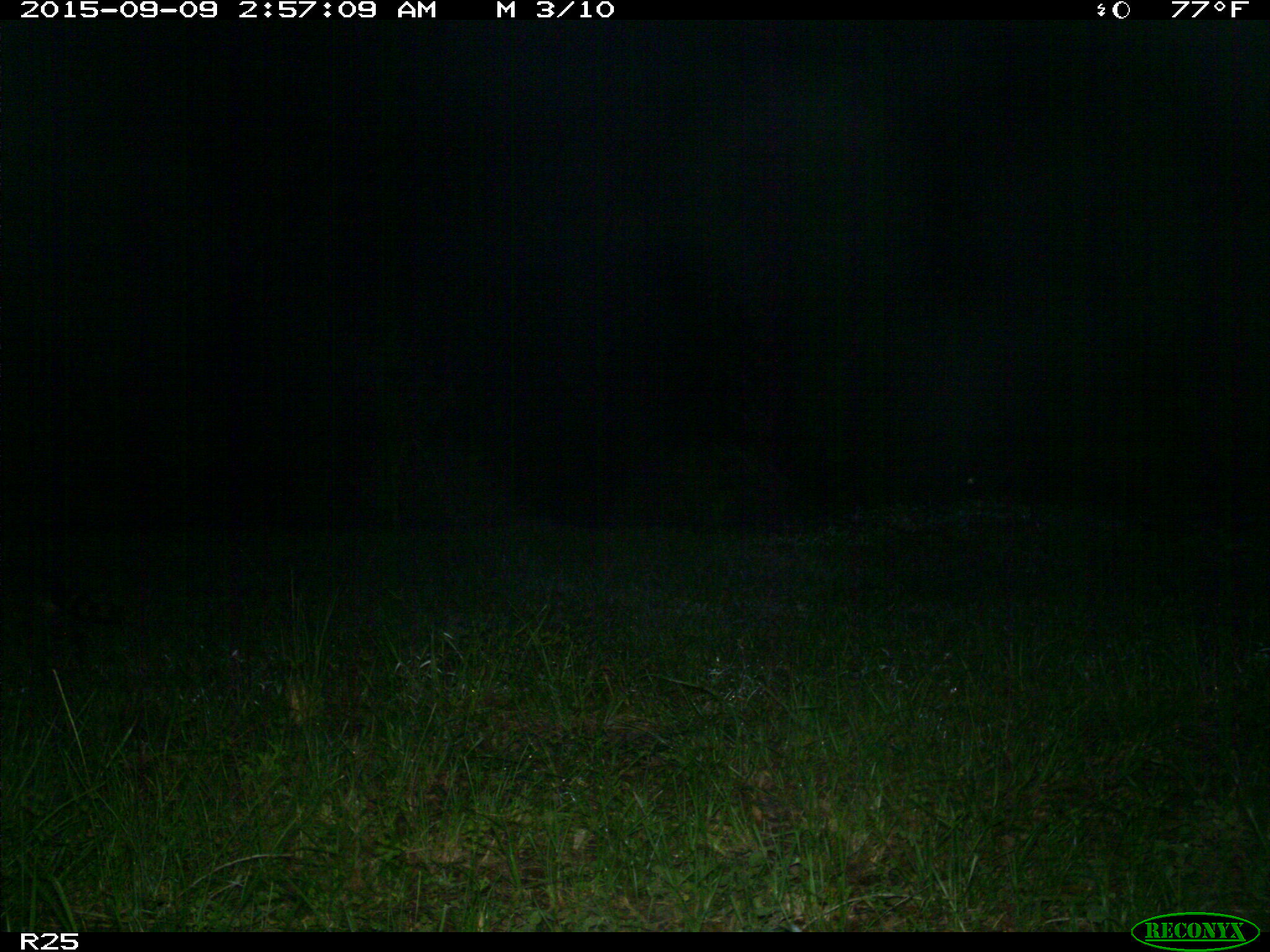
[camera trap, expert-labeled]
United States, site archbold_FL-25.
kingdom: Animalia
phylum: Chordata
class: Mammalia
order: Carnivora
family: Procyonidae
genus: Procyon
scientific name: Procyon lotor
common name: common raccoon